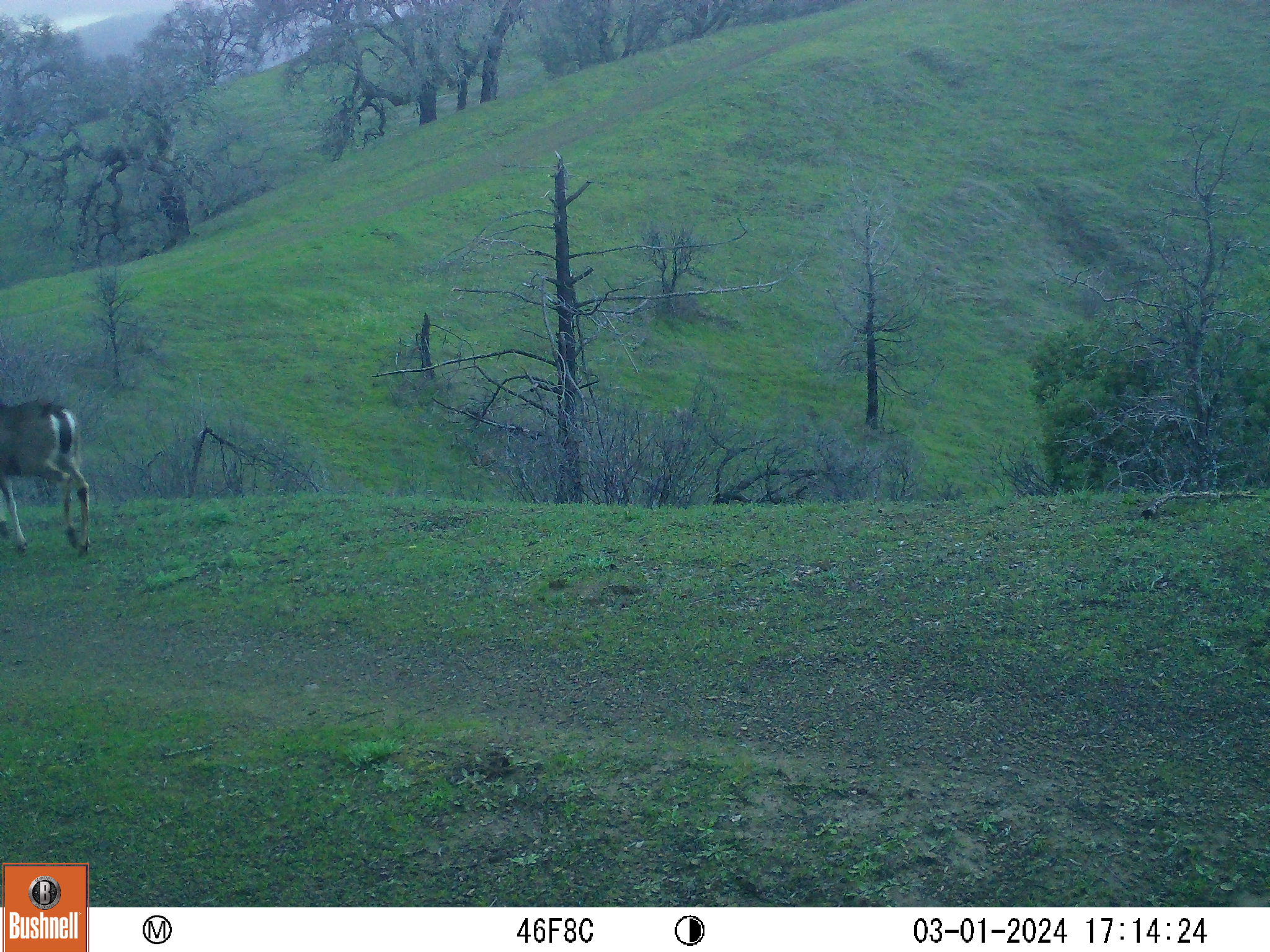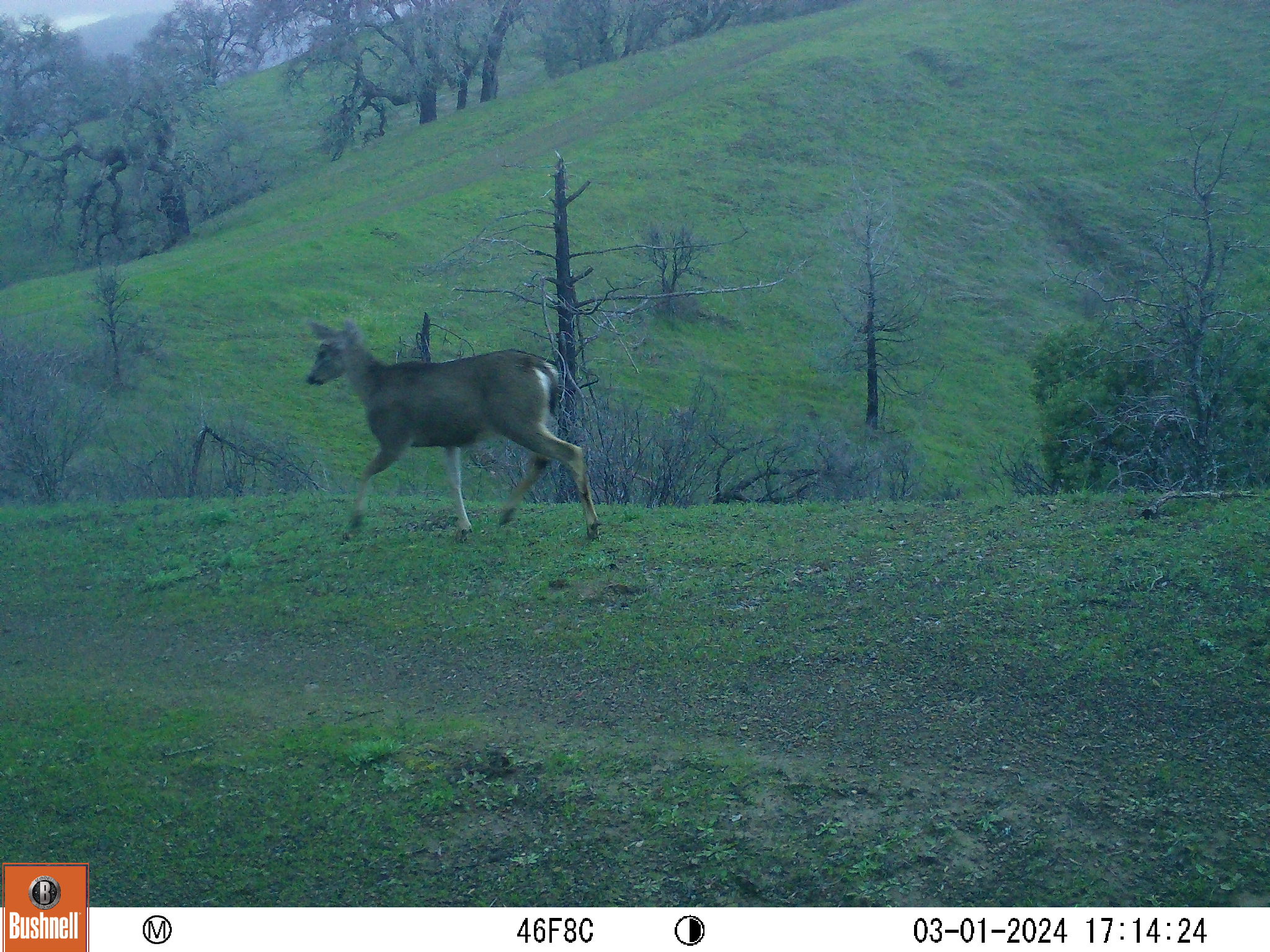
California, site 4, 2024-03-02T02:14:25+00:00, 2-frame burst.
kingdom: Animalia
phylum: Chordata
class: Mammalia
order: Artiodactyla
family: Cervidae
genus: Odocoileus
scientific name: Odocoileus hemionus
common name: mule deer